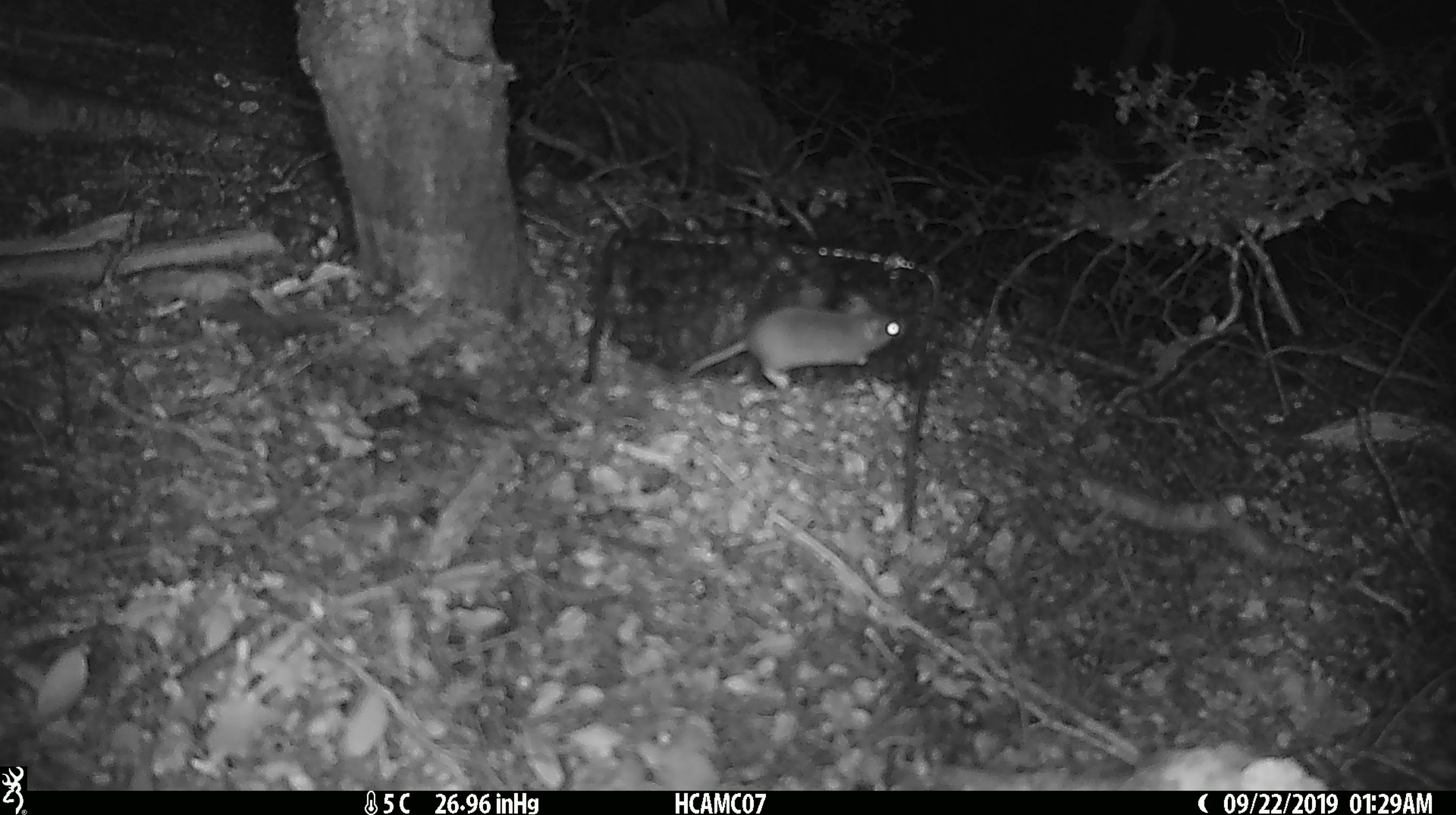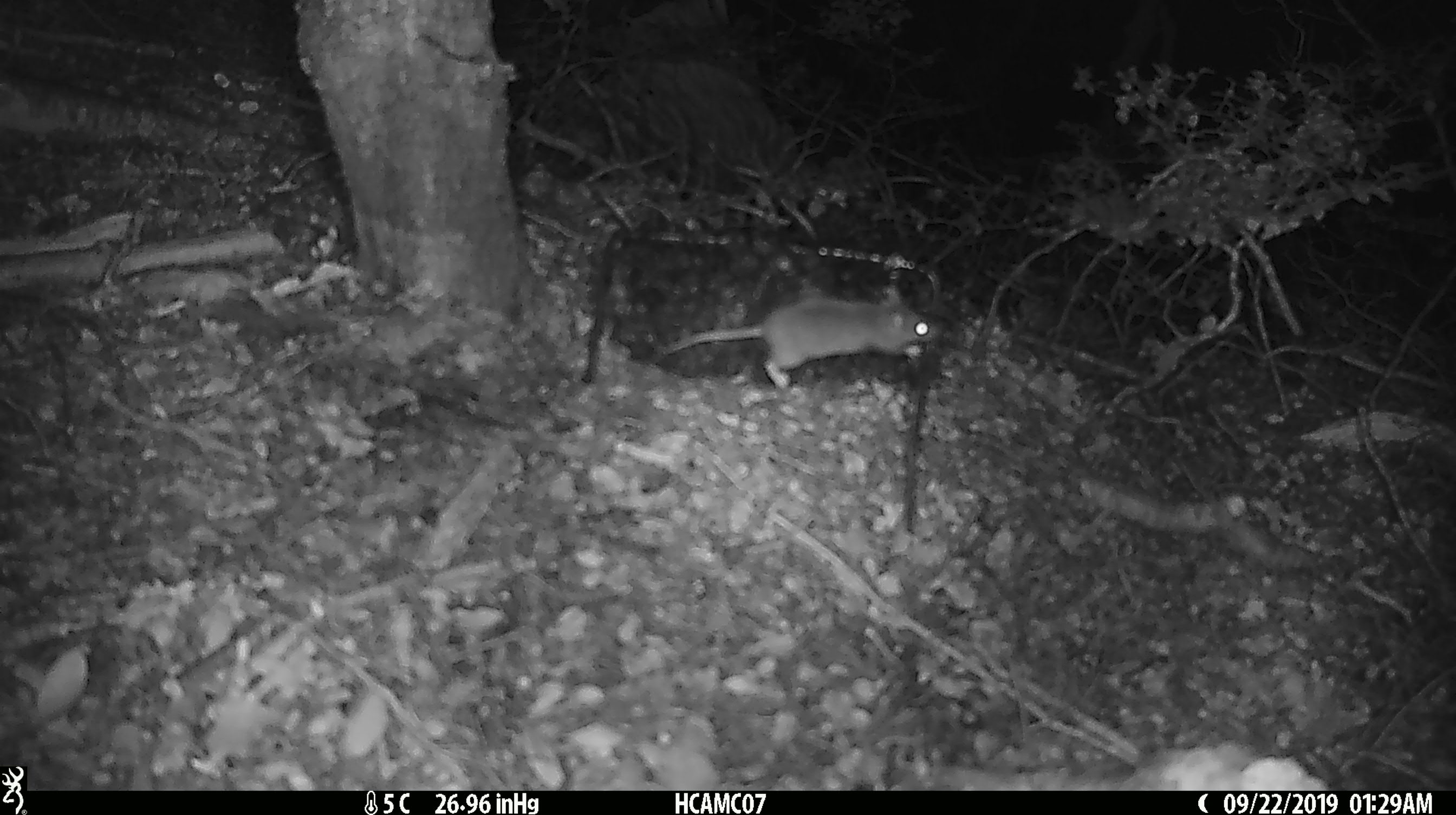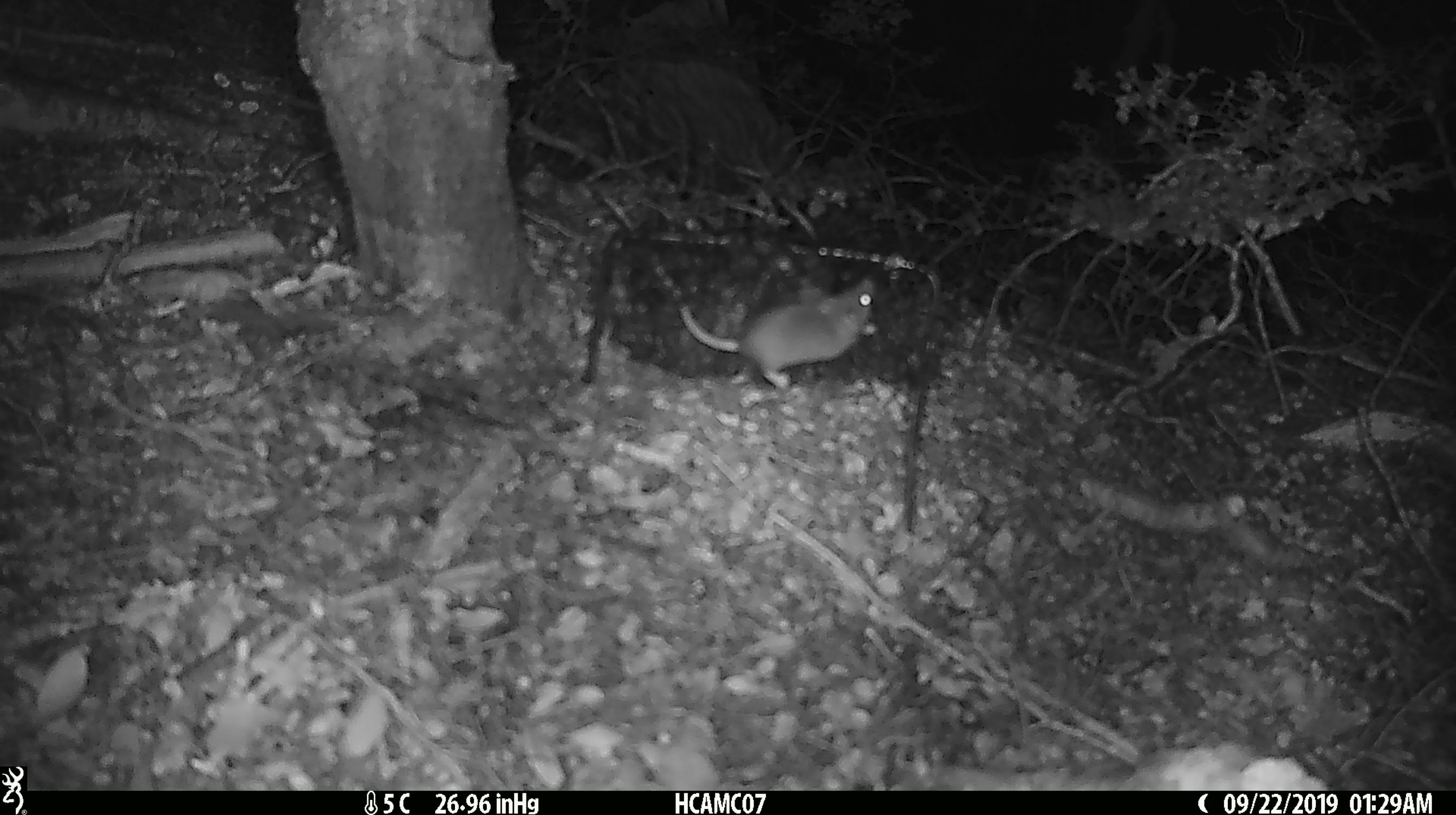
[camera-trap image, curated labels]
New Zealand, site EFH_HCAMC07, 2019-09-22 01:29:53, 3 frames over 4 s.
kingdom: Animalia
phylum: Chordata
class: Mammalia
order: Rodentia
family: Muridae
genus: Mus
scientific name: Mus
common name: mouse